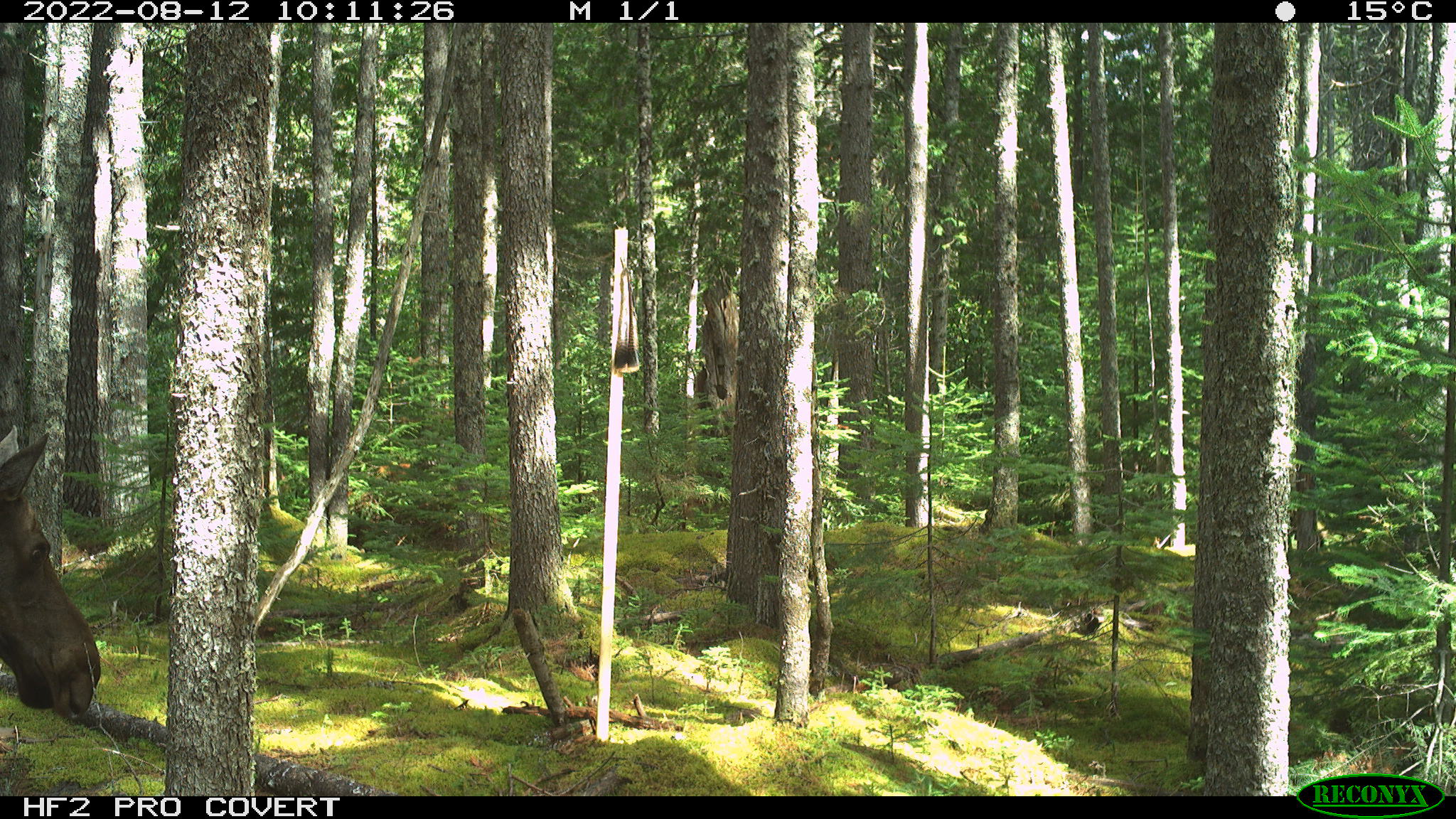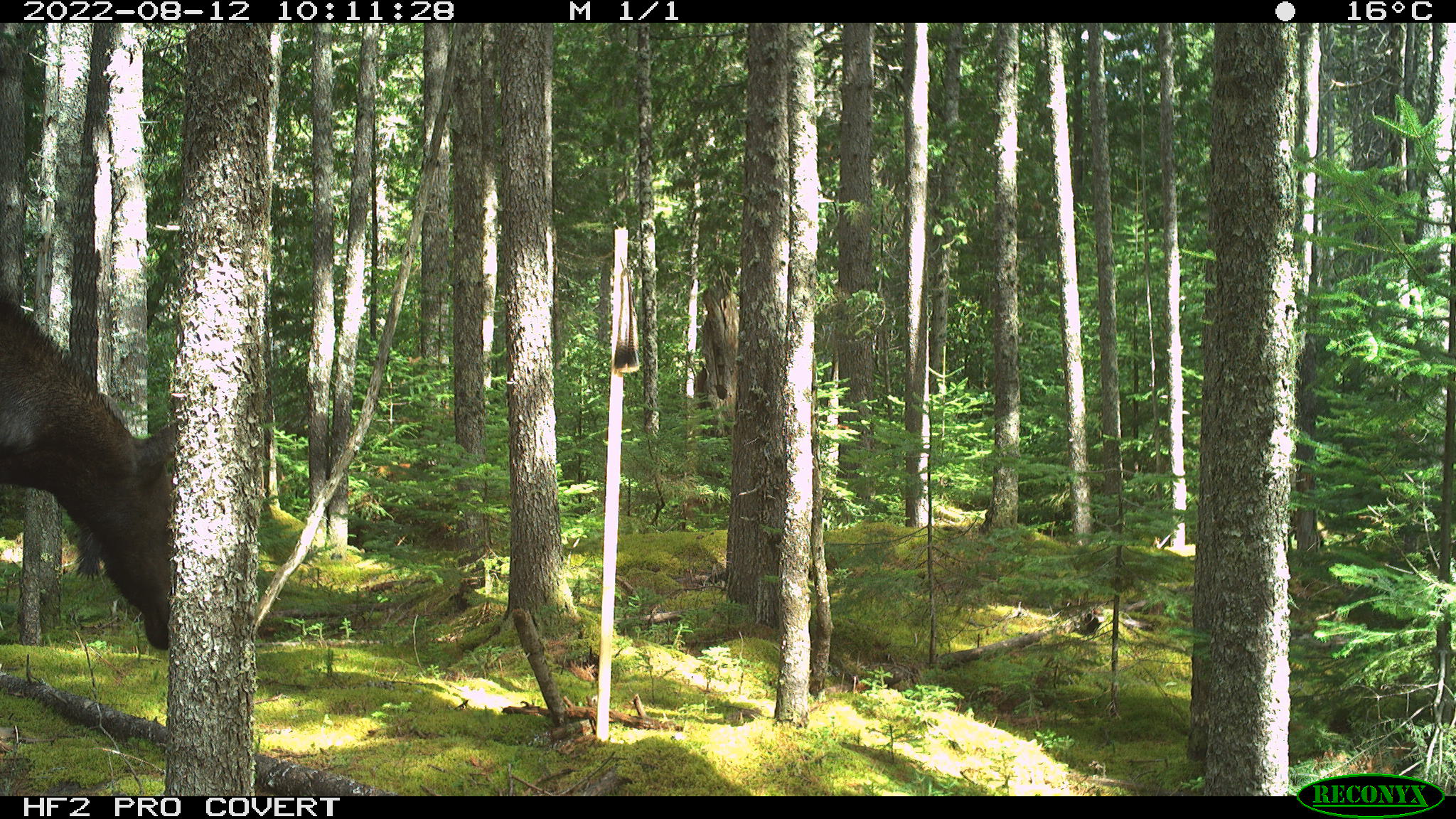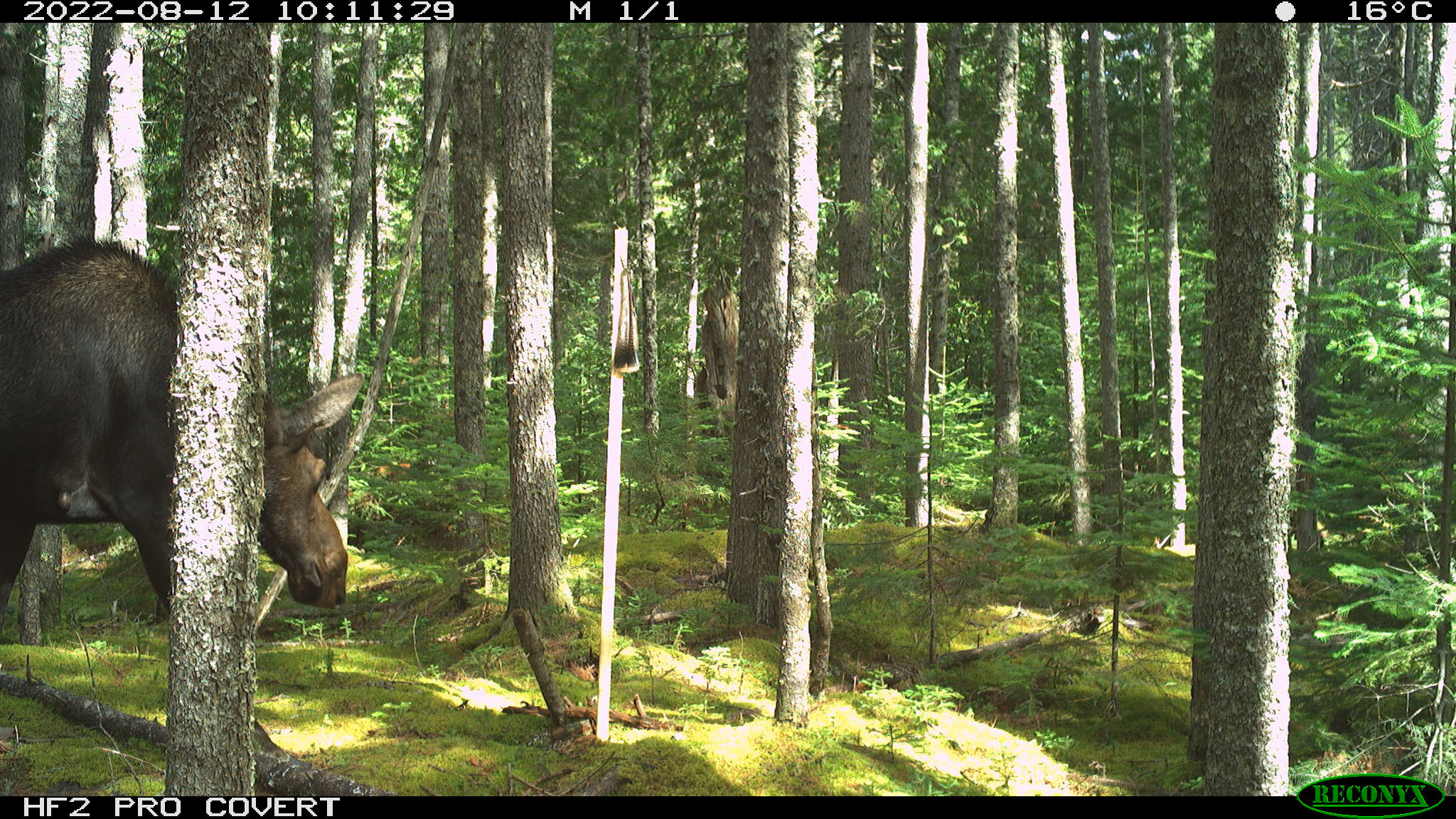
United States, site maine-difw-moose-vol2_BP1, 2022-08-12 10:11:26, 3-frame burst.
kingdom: Animalia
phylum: Chordata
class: Mammalia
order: Artiodactyla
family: Cervidae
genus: Alces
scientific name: Alces alces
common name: moose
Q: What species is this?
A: Moose (Alces alces).